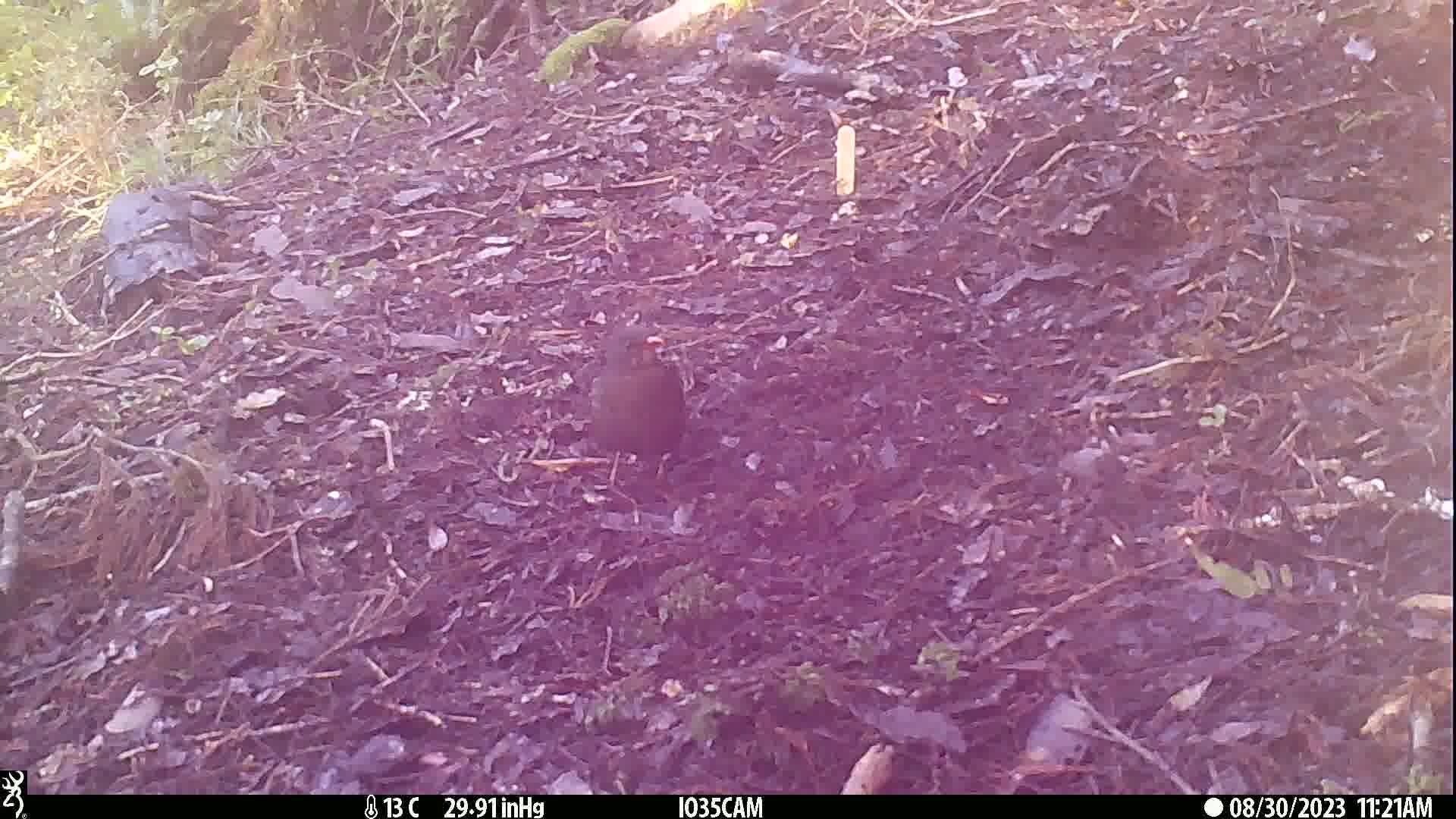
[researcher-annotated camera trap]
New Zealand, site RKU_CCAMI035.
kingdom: Animalia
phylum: Chordata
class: Aves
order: Passeriformes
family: Turdidae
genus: Turdus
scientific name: Turdus merula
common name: eurasian blackbird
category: blackbird